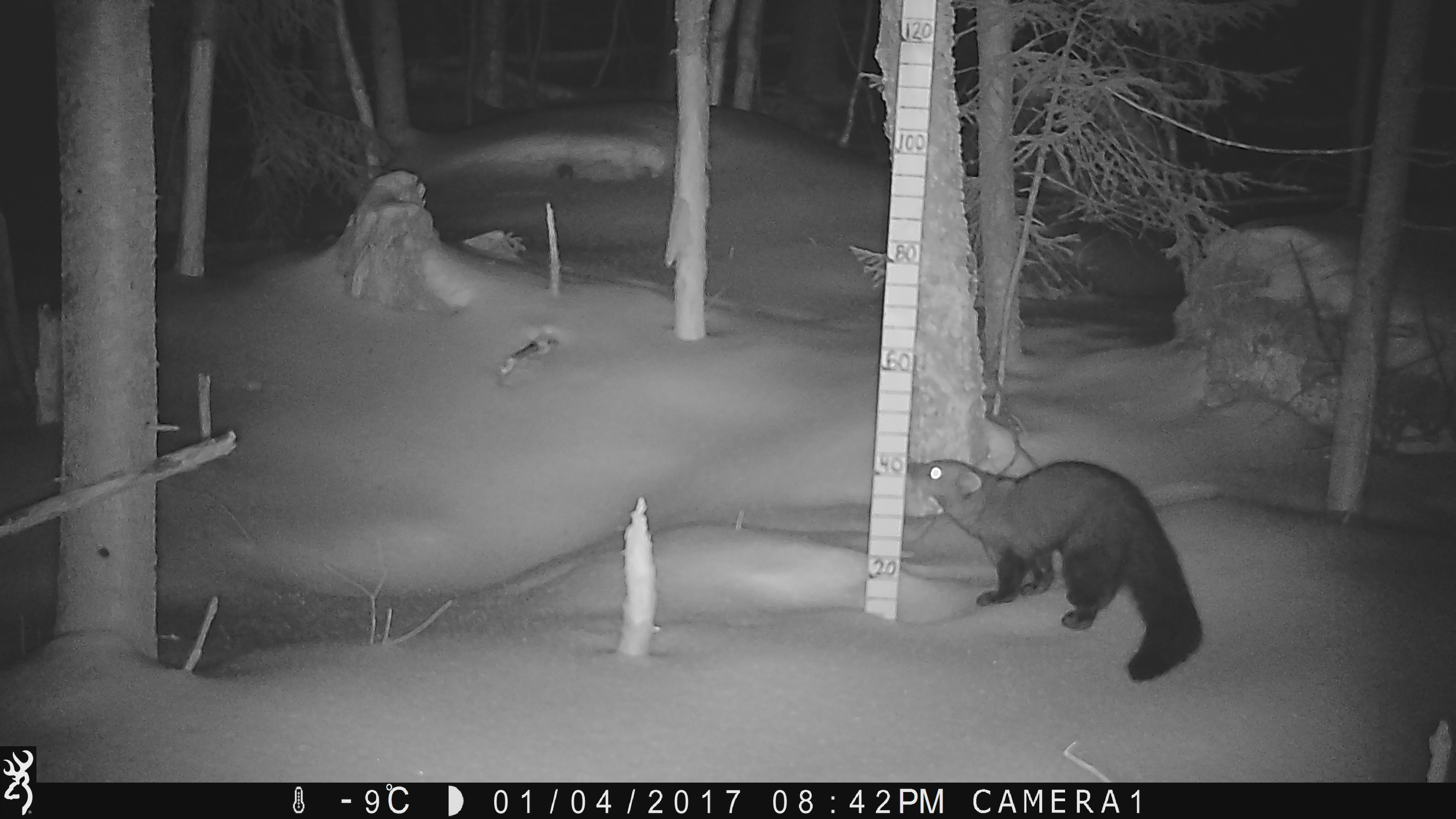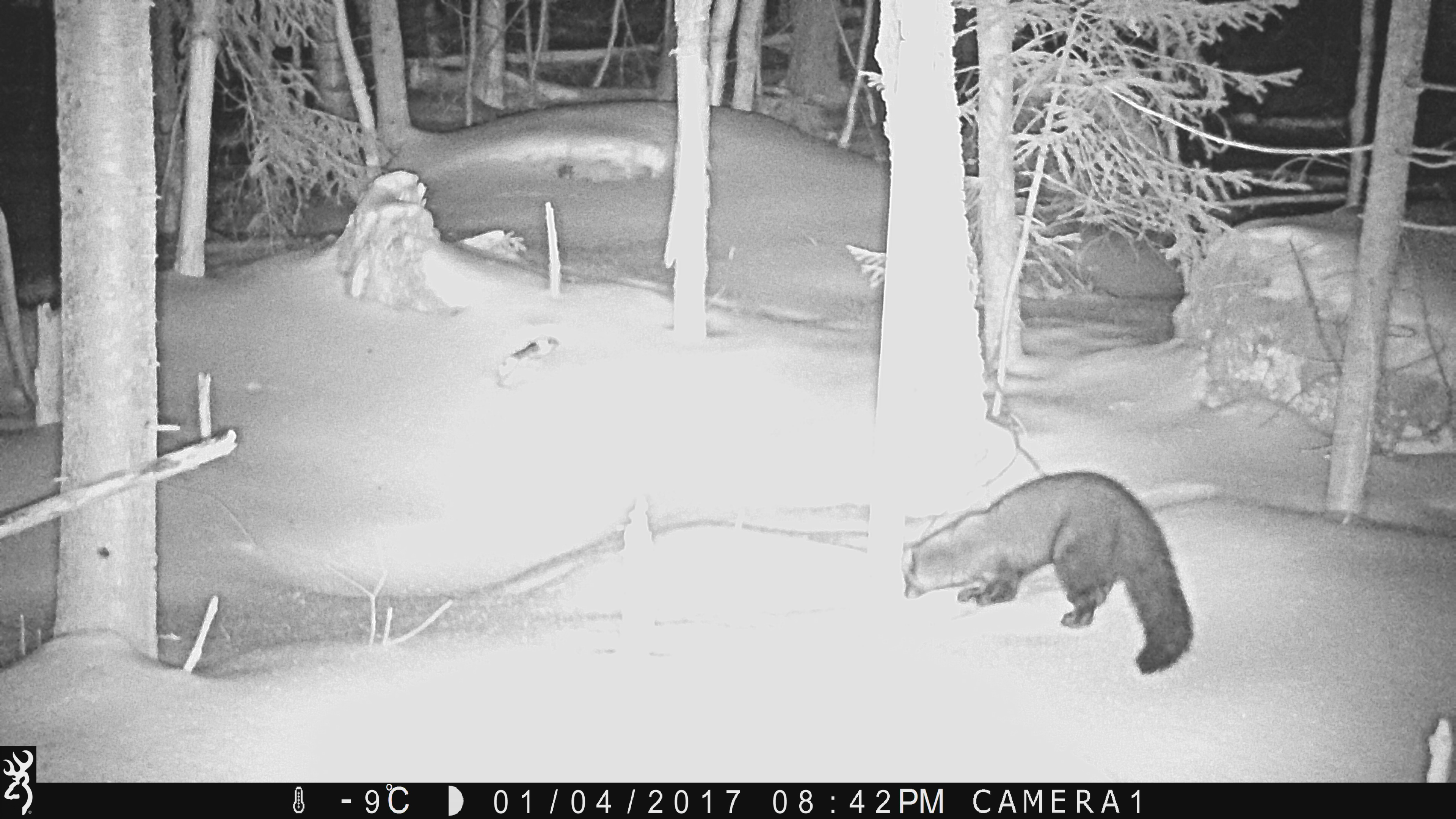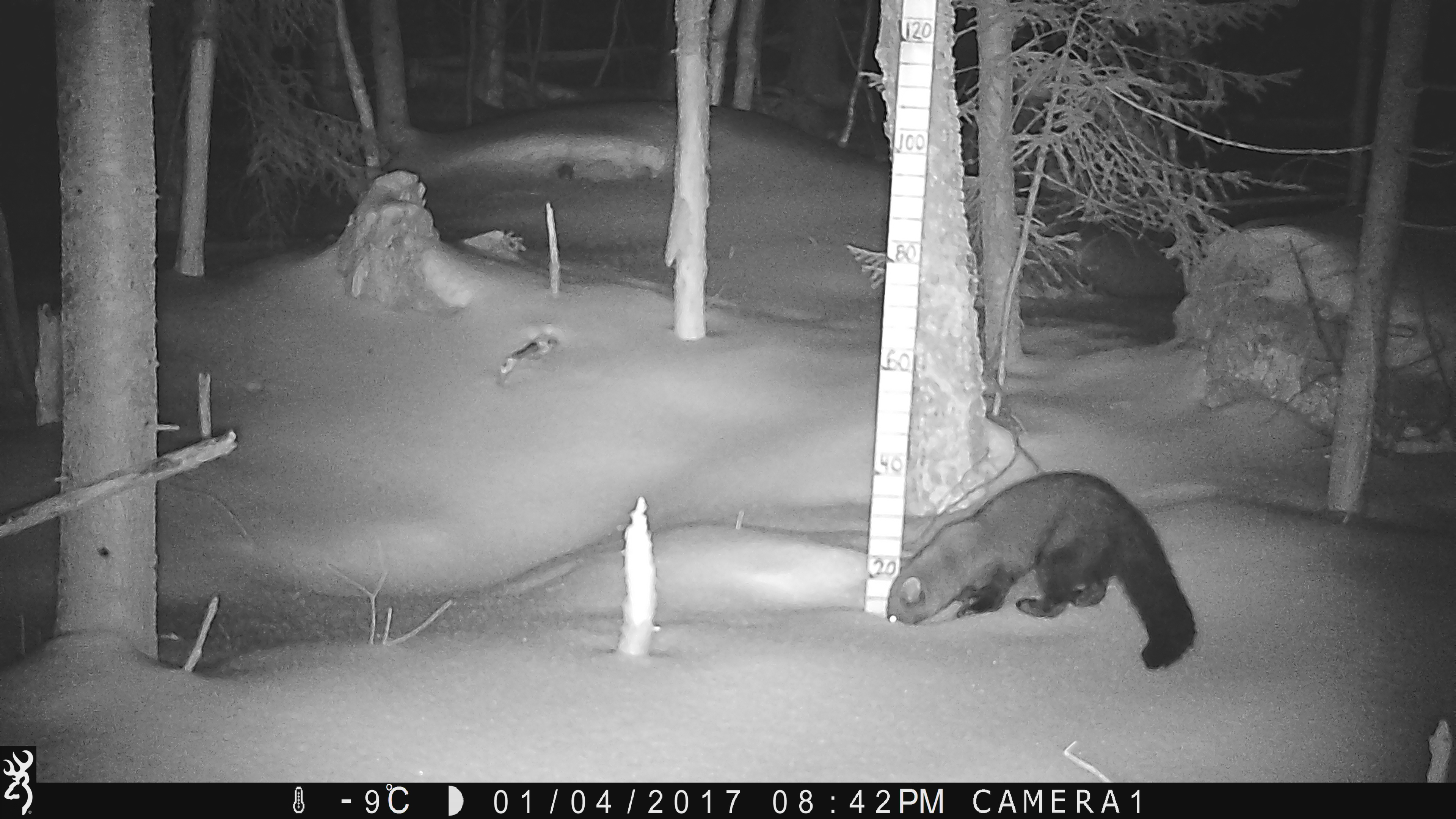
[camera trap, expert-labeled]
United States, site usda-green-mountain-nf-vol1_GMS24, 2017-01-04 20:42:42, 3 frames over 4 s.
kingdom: Animalia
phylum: Chordata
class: Mammalia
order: Carnivora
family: Mustelidae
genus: Pekania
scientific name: Pekania pennanti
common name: fisher